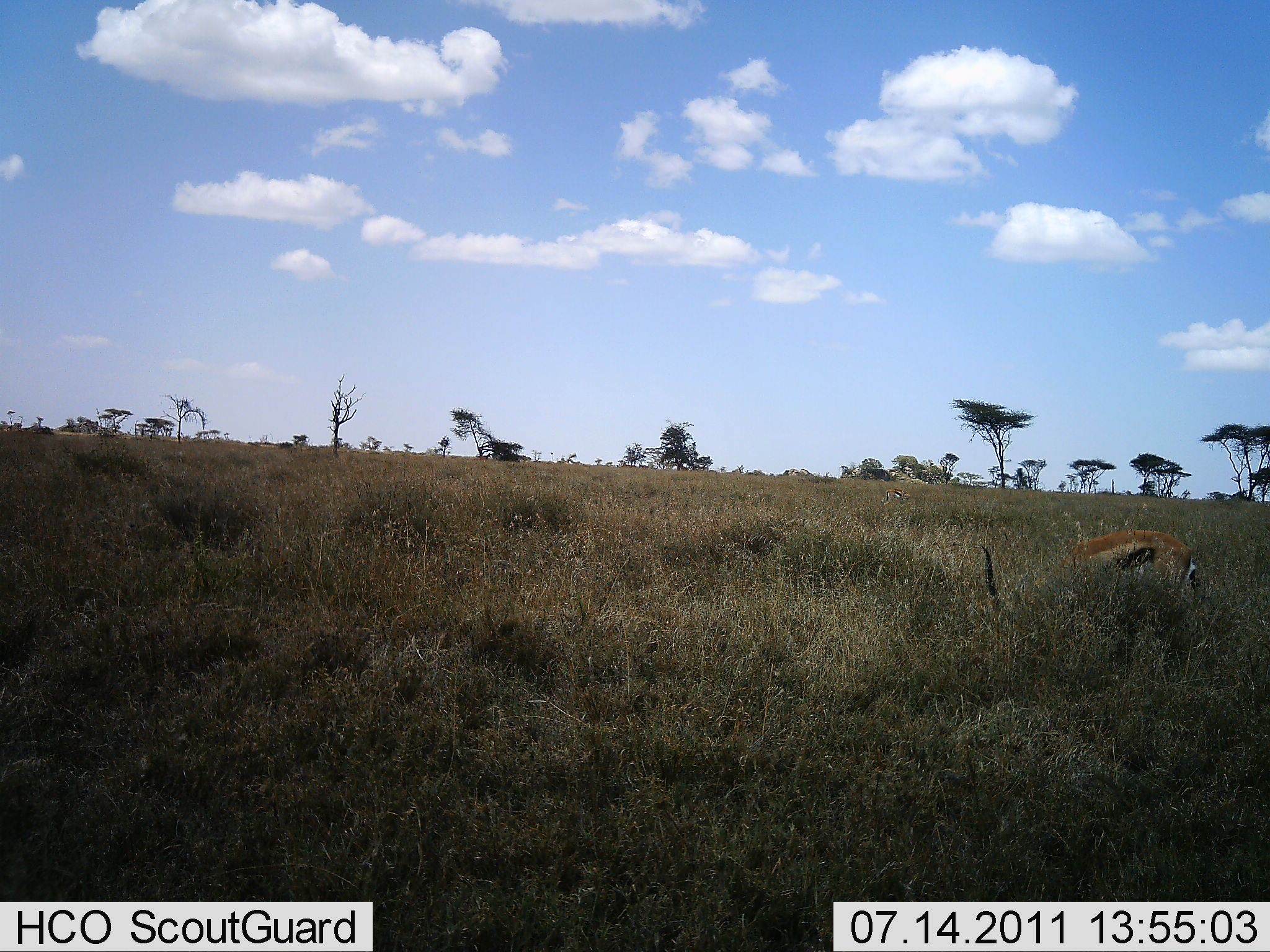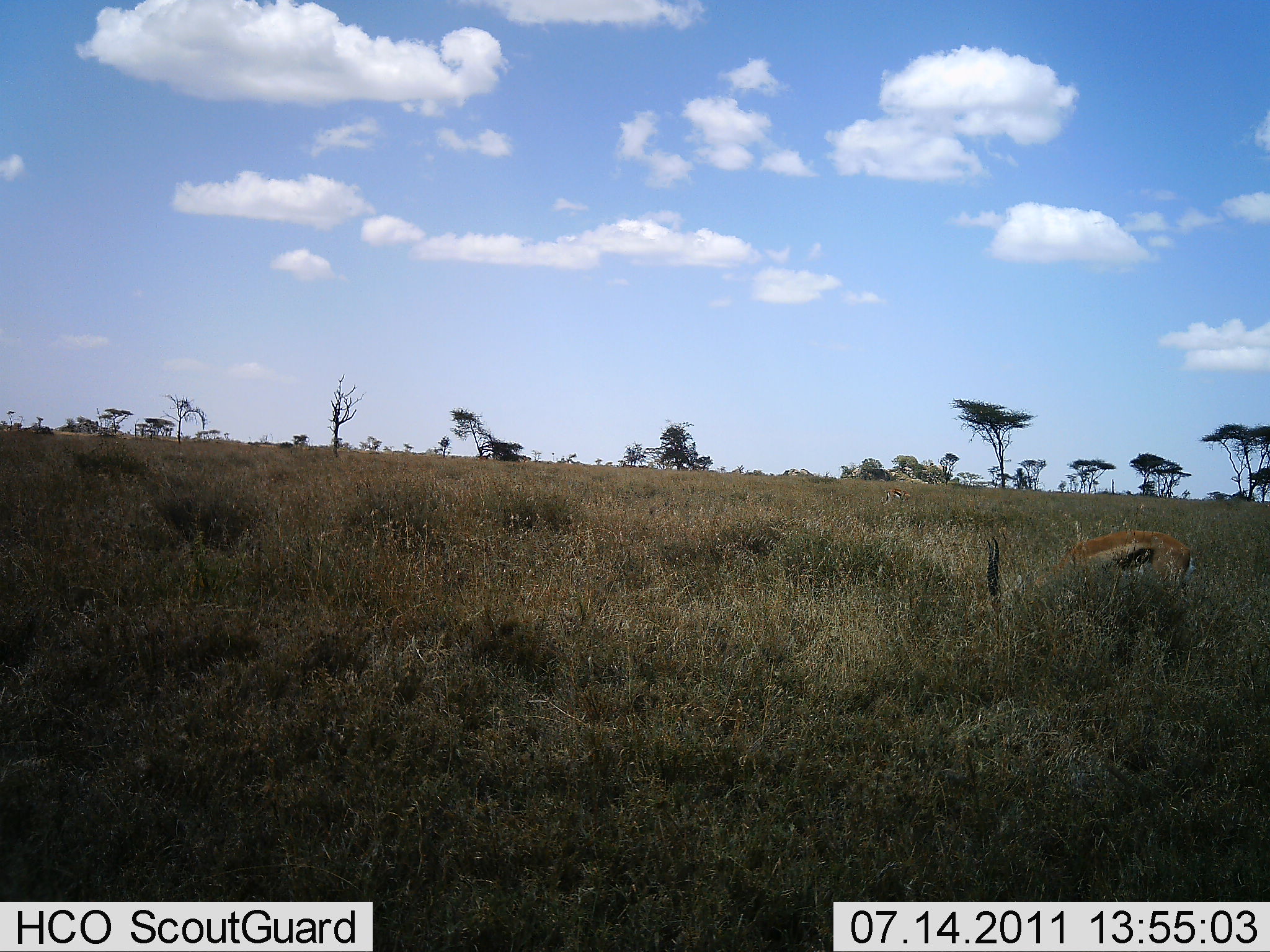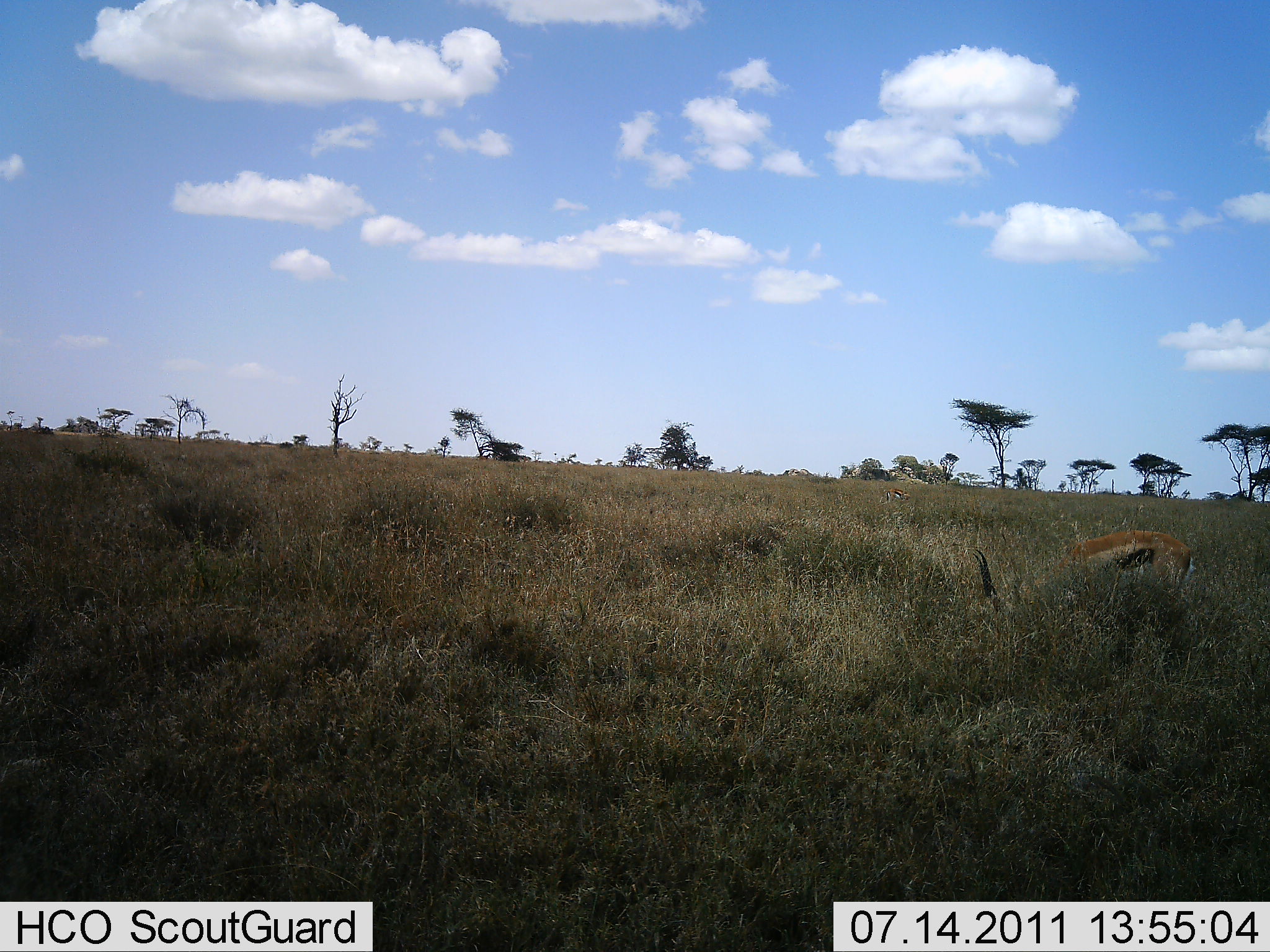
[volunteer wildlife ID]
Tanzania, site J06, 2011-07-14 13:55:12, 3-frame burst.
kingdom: Animalia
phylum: Chordata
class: Mammalia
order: Artiodactyla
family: Bovidae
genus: Eudorcas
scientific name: Eudorcas thomsonii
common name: thomson's gazelle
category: gazellethomsons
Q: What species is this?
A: Gazellethomsons (thomson's gazelle) (Eudorcas thomsonii).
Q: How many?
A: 1.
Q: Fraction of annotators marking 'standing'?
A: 14%.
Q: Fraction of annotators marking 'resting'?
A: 0%.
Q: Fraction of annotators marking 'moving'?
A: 7%.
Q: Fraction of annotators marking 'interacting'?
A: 0%.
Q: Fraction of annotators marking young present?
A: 0%.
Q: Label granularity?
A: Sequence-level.